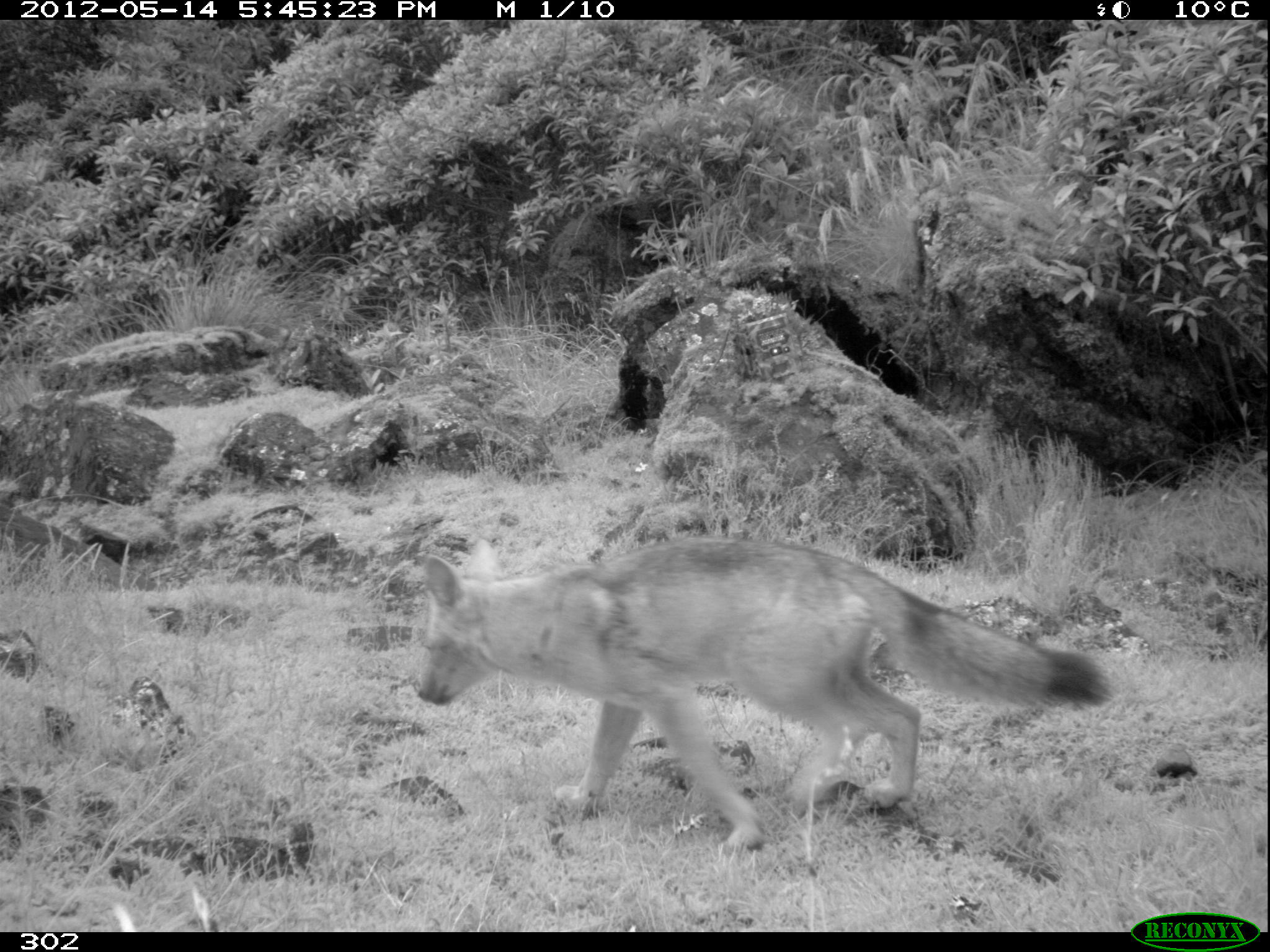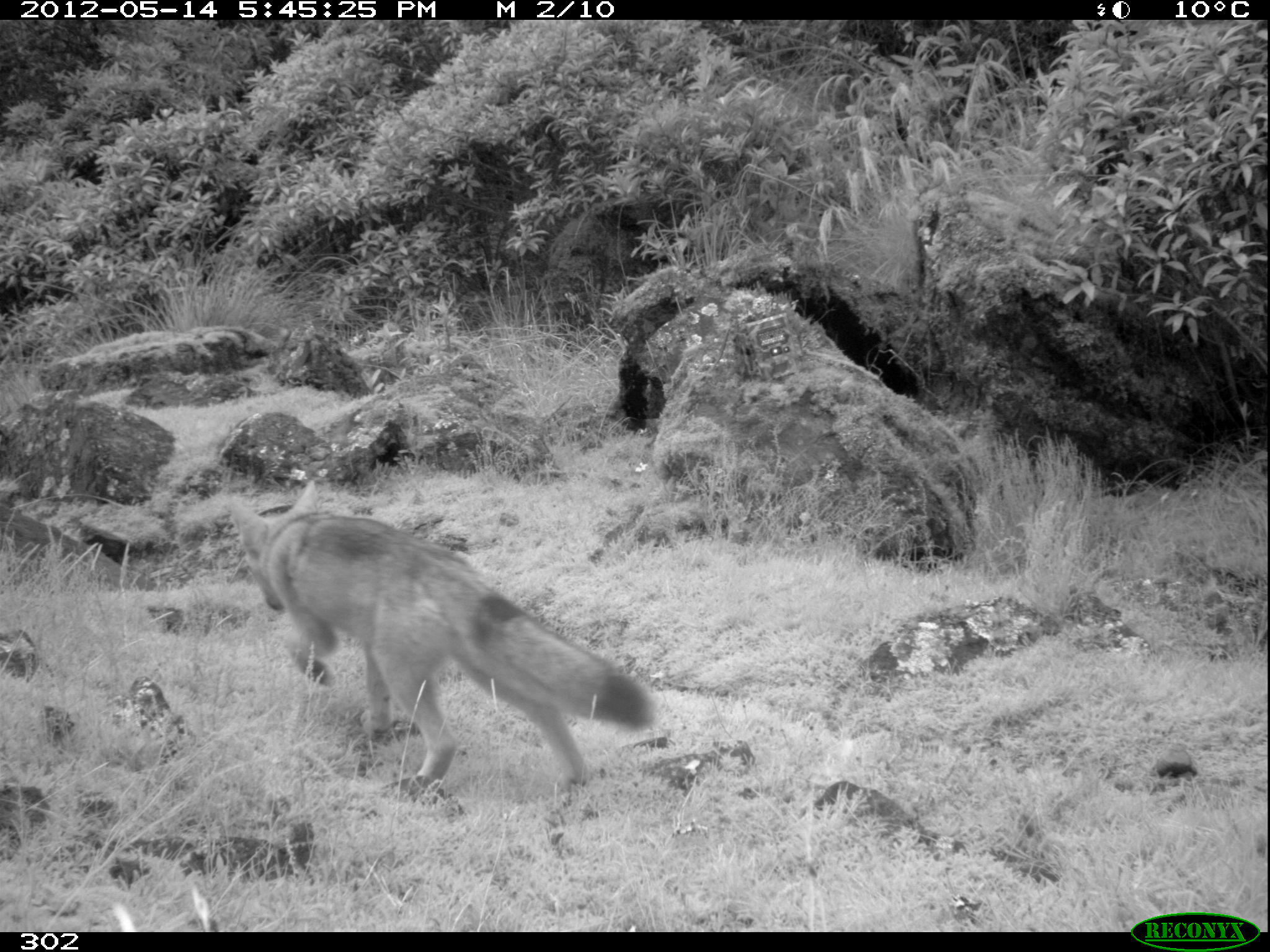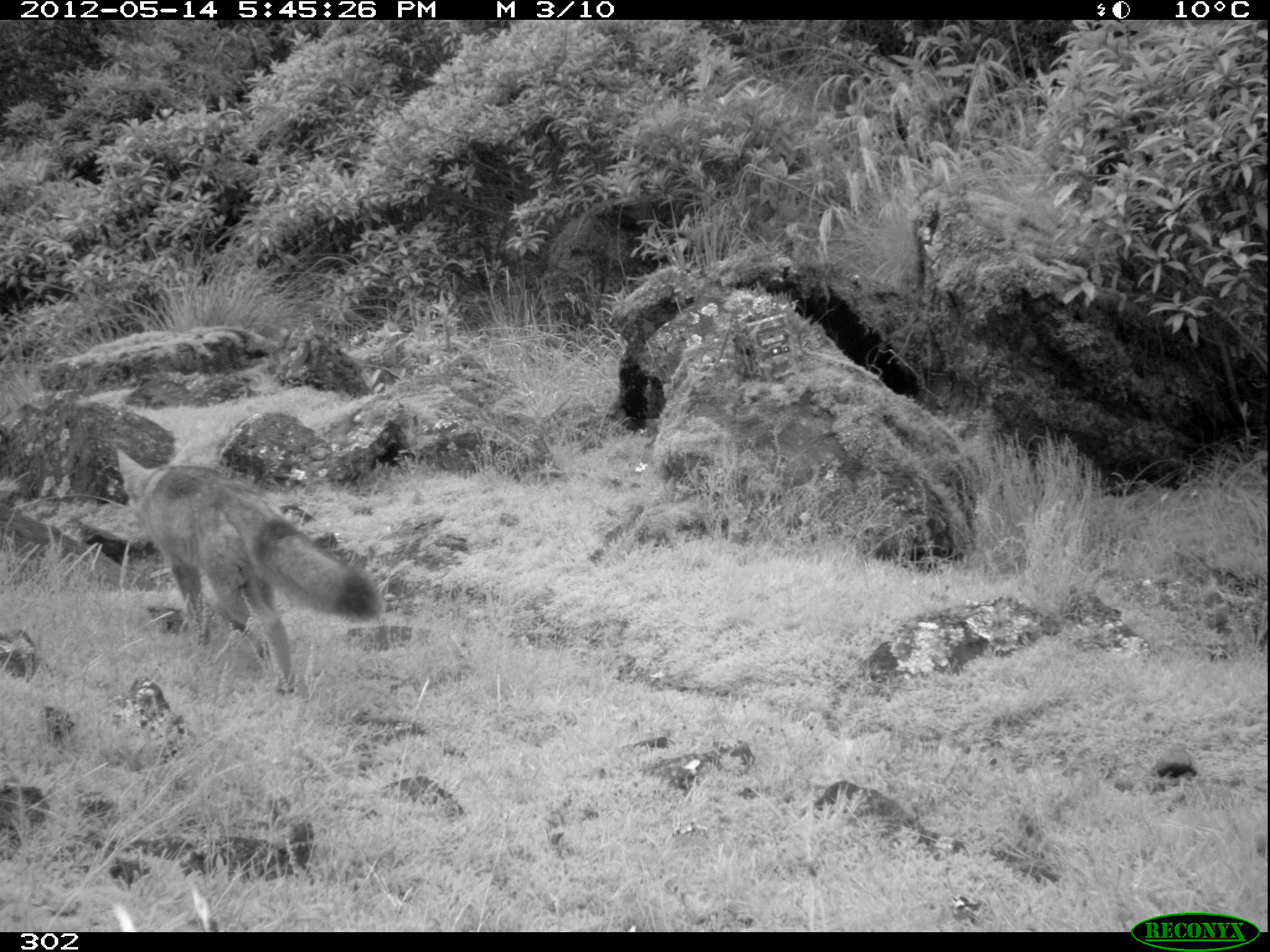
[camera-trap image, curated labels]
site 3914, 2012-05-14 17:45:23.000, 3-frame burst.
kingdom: Animalia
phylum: Chordata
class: Mammalia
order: Carnivora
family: Canidae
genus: Lycalopex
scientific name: Lycalopex culpaeus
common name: culpeo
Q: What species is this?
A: Lycalopex culpaeus (culpeo).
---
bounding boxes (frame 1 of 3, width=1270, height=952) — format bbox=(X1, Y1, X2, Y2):
lycalopex culpaeus: bbox=(414, 535, 1113, 848)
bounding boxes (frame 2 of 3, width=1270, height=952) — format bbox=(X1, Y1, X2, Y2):
lycalopex culpaeus: bbox=(227, 478, 656, 786)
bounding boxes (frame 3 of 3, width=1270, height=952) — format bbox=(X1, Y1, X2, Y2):
lycalopex culpaeus: bbox=(115, 440, 382, 691)